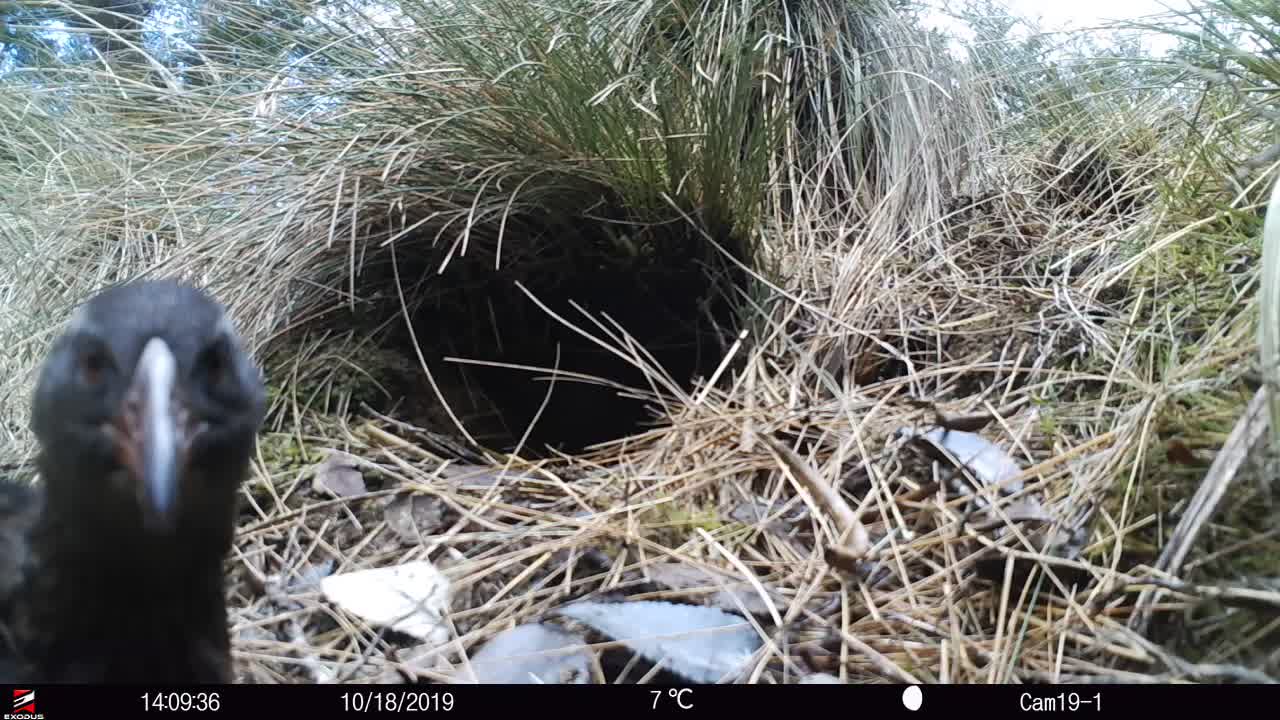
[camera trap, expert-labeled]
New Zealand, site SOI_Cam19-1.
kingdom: Animalia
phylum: Chordata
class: Aves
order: Gruiformes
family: Rallidae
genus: Gallirallus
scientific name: Gallirallus australis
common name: weka